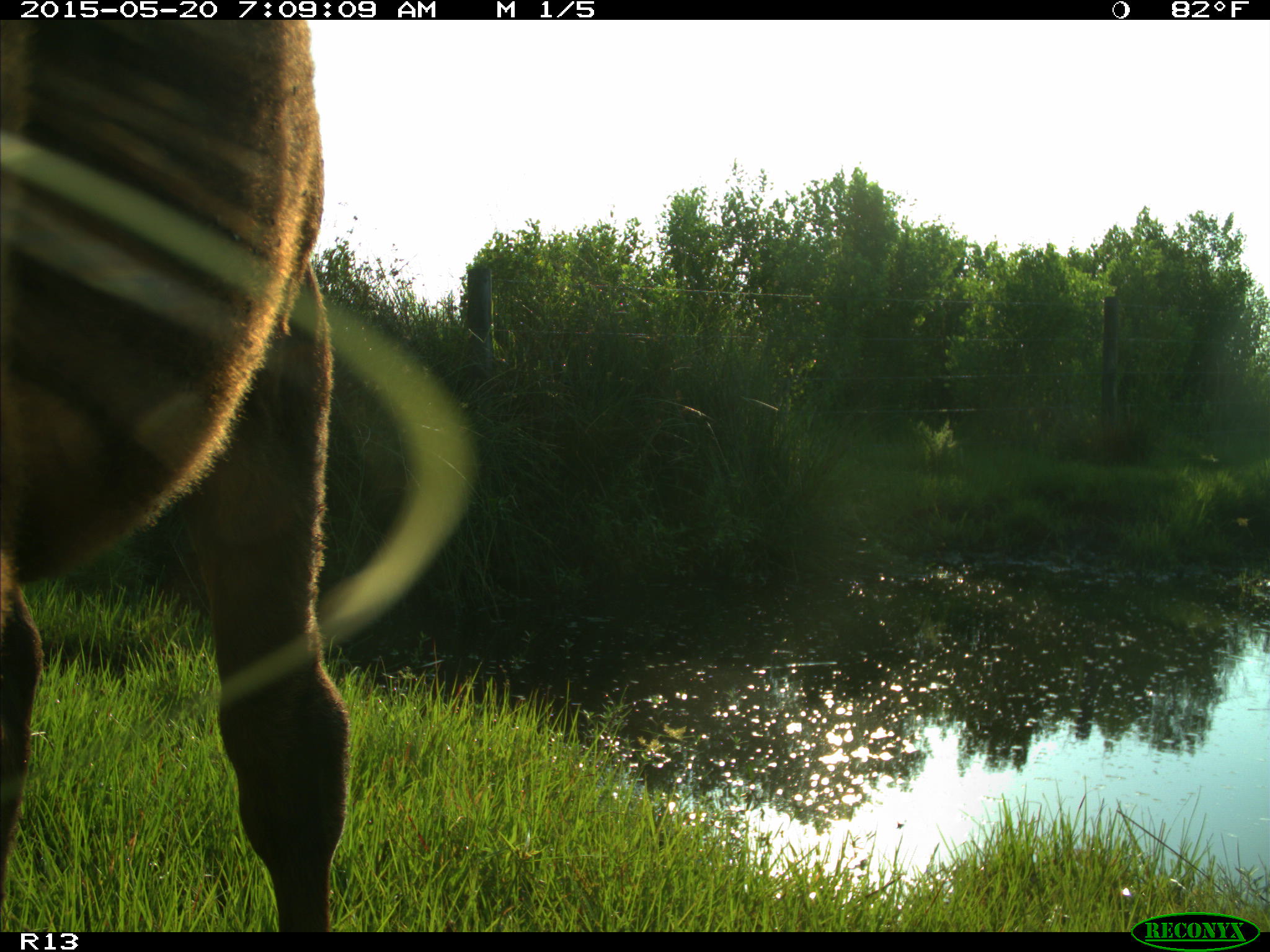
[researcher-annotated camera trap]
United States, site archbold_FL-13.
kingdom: Animalia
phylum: Chordata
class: Mammalia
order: Artiodactyla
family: Bovidae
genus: Bos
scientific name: Bos taurus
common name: domestic cow